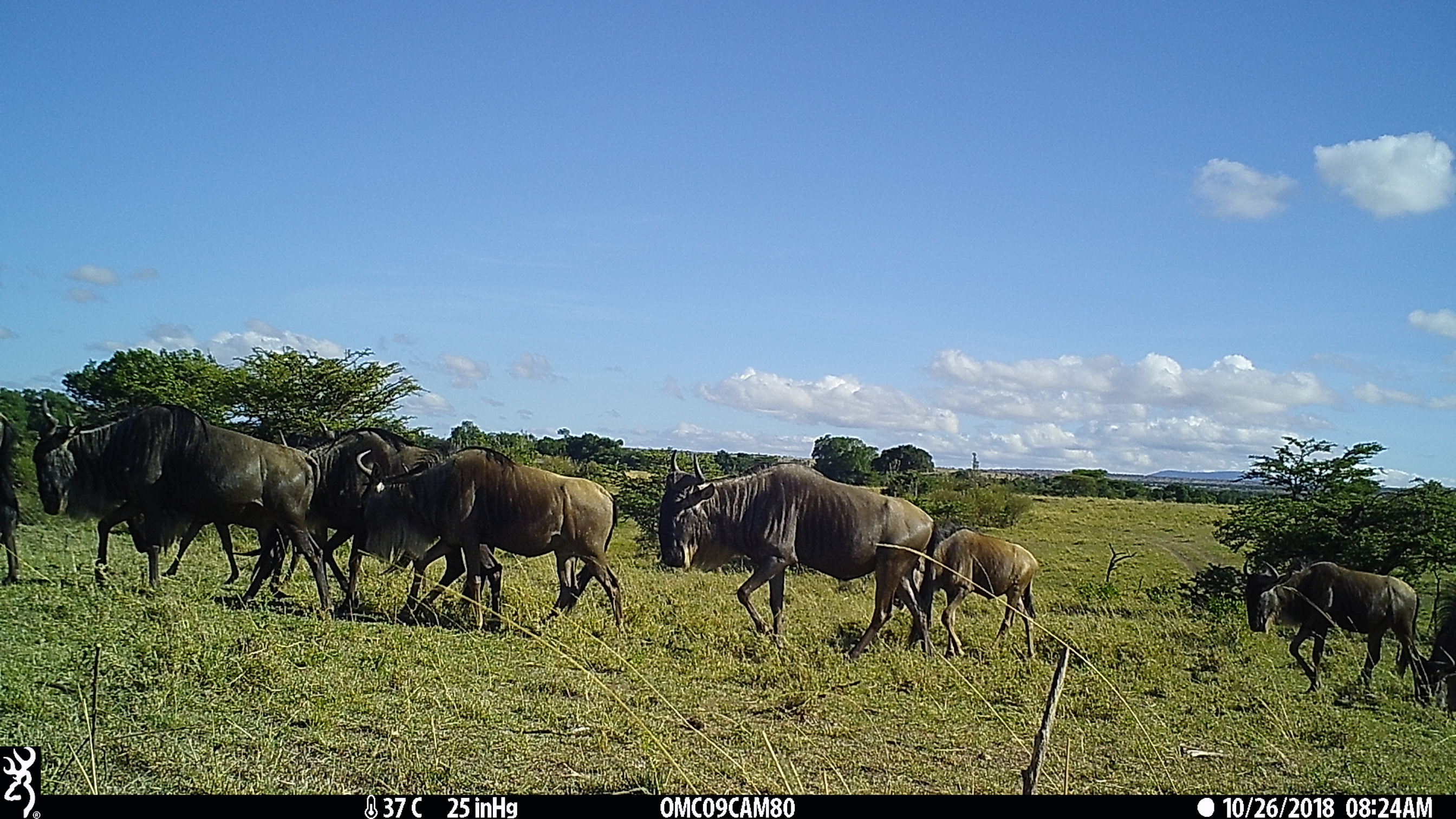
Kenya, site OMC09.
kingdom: Animalia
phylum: Chordata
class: Mammalia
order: Artiodactyla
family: Bovidae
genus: Connochaetes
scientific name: Connochaetes taurinus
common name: blue wildebeest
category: wildebeest